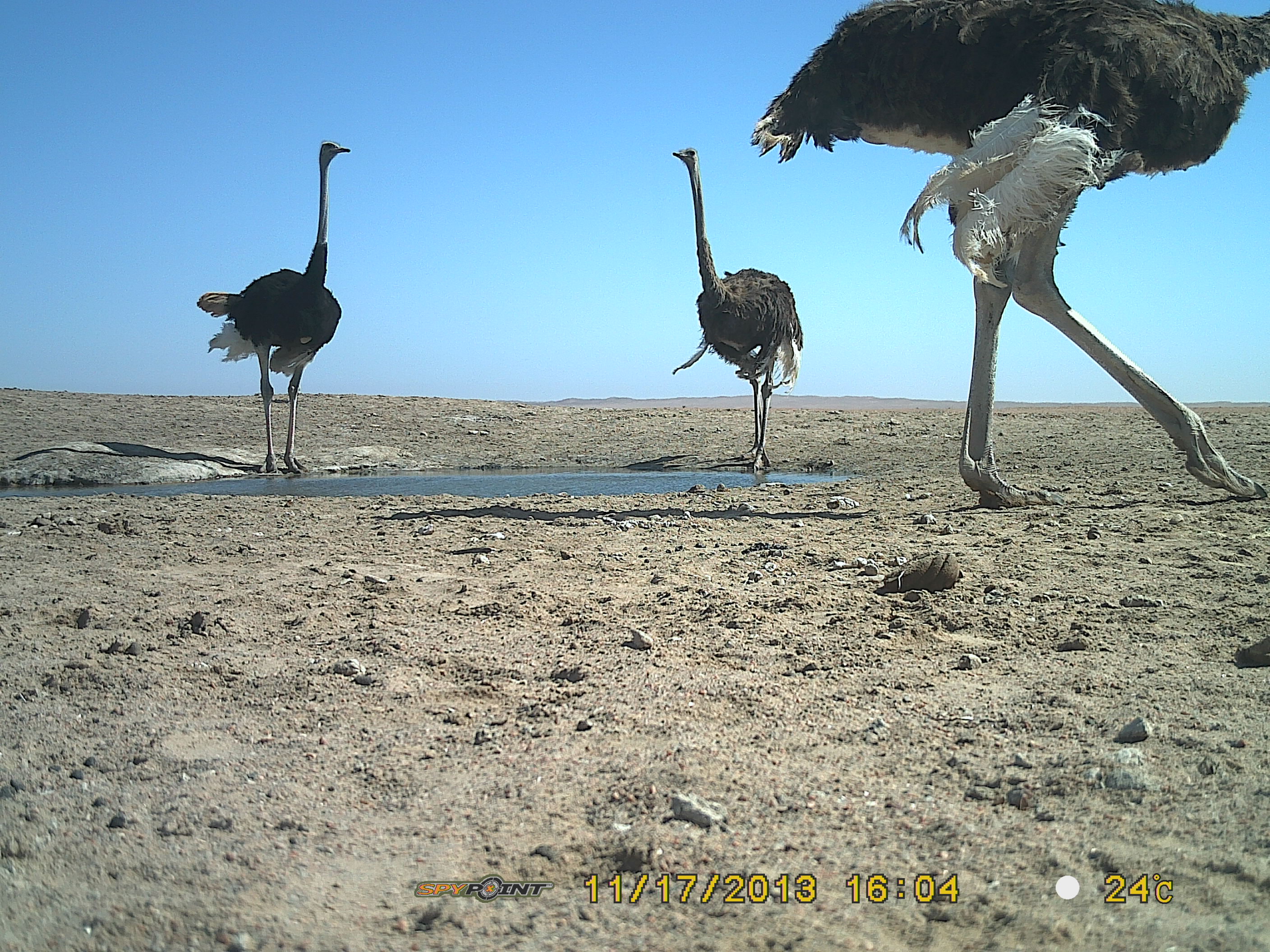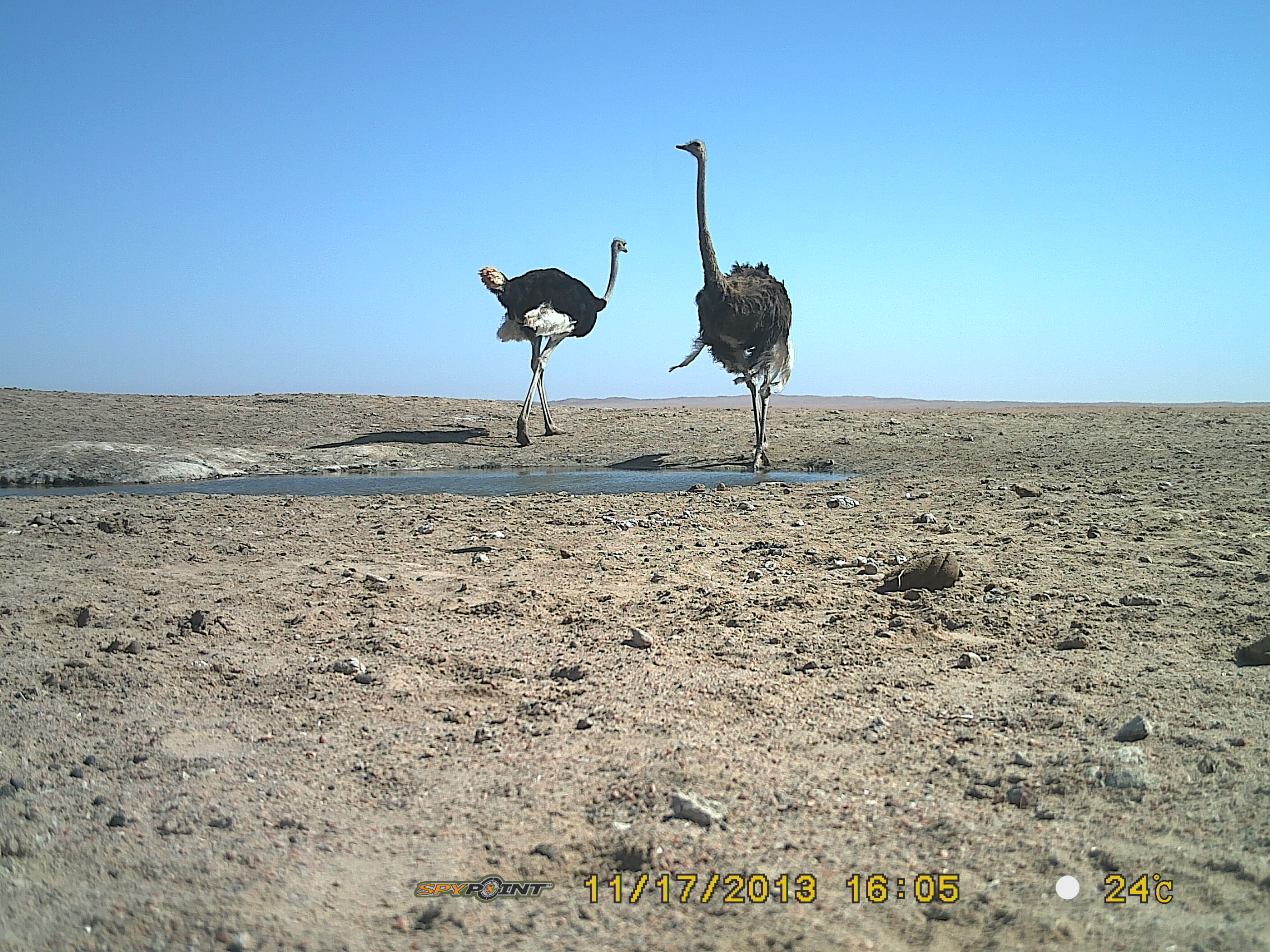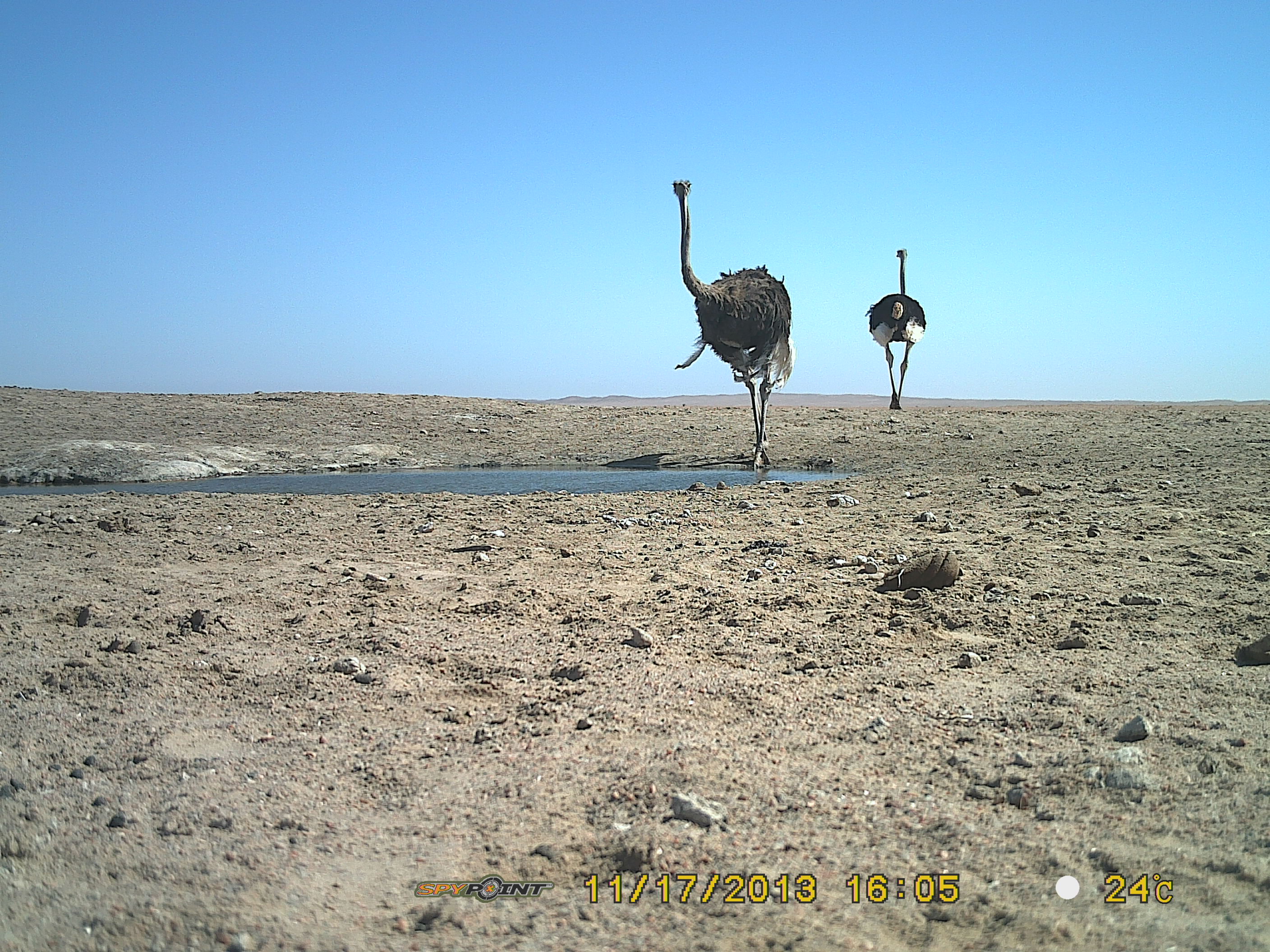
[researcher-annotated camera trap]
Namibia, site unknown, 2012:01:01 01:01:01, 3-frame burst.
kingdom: Animalia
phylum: Chordata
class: Aves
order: Struthioniformes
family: Struthionidae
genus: Struthio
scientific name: Struthio camelus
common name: common ostrich